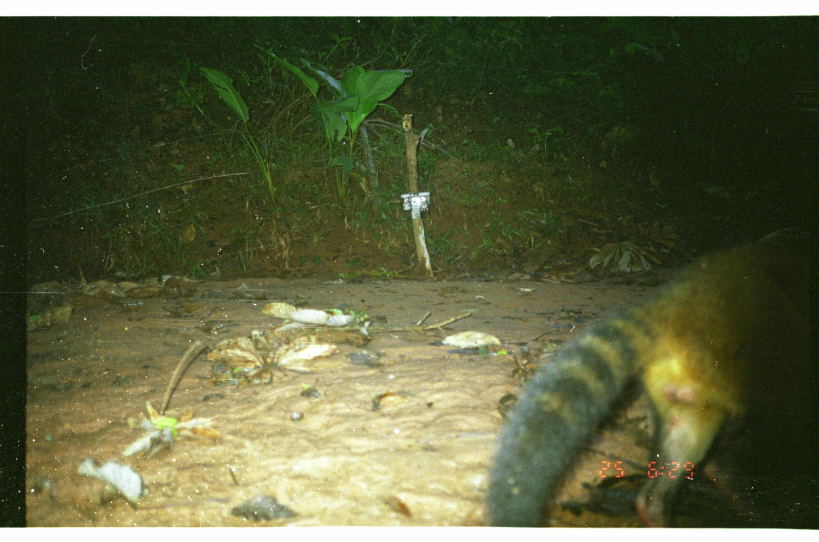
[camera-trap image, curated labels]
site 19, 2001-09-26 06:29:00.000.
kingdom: Animalia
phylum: Chordata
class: Mammalia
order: Carnivora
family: Procyonidae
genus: Procyon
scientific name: Procyon cancrivorus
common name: crab-eating raccoon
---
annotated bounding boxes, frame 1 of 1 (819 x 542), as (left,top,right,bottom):
procyon cancrivorus: (479,220,811,528)